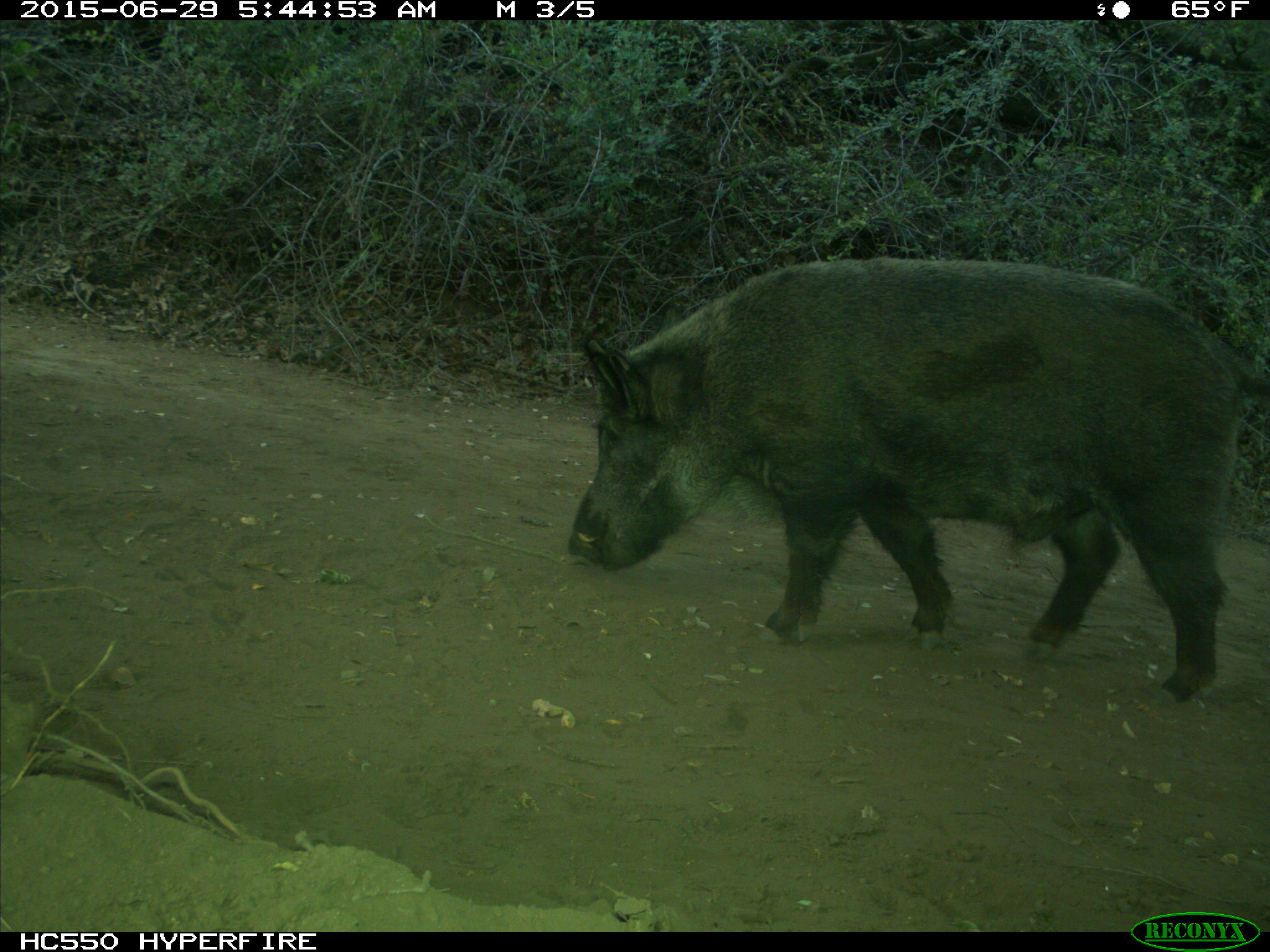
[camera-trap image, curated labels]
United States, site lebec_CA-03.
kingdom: Animalia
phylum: Chordata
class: Mammalia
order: Artiodactyla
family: Suidae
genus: Sus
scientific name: Sus scrofa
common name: wild boar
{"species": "Sus scrofa (wild boar)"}